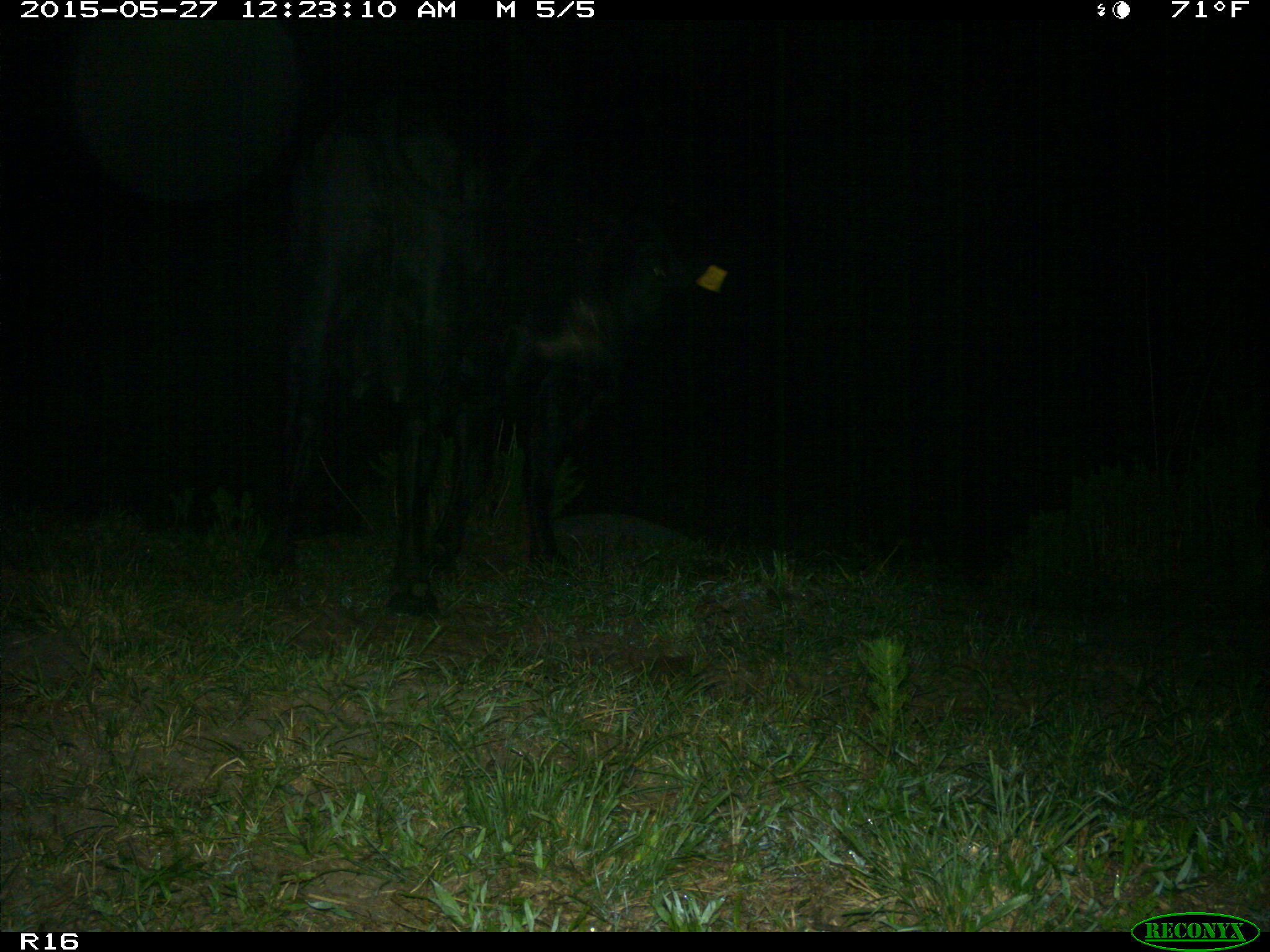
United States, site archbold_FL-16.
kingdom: Animalia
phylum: Chordata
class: Mammalia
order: Artiodactyla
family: Bovidae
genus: Bos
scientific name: Bos taurus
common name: domestic cow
Bos taurus (domestic cow).